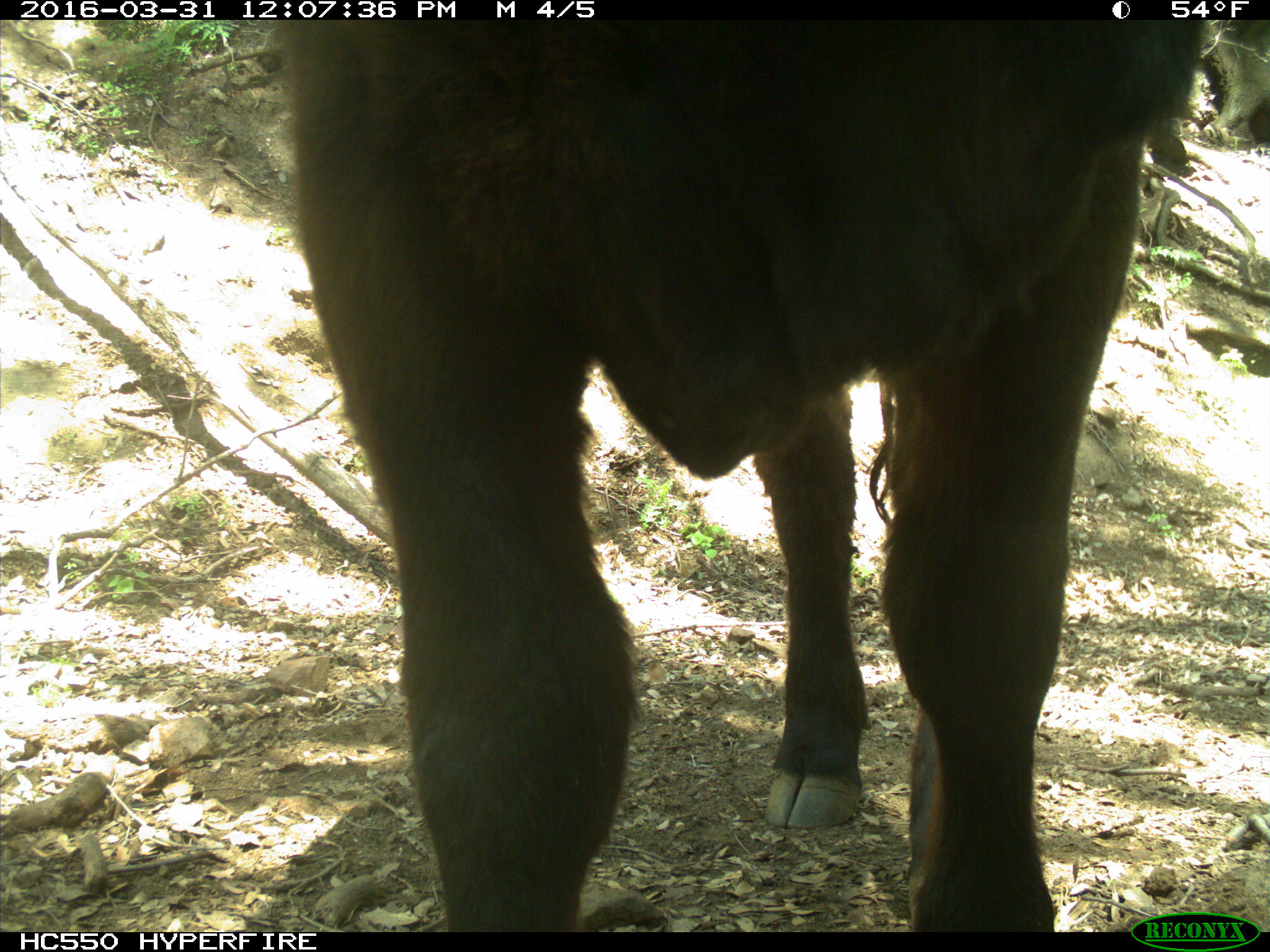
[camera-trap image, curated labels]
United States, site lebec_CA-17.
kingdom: Animalia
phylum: Chordata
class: Mammalia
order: Artiodactyla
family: Bovidae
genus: Bos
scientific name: Bos taurus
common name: domestic cow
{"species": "Bos taurus (domestic cow)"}